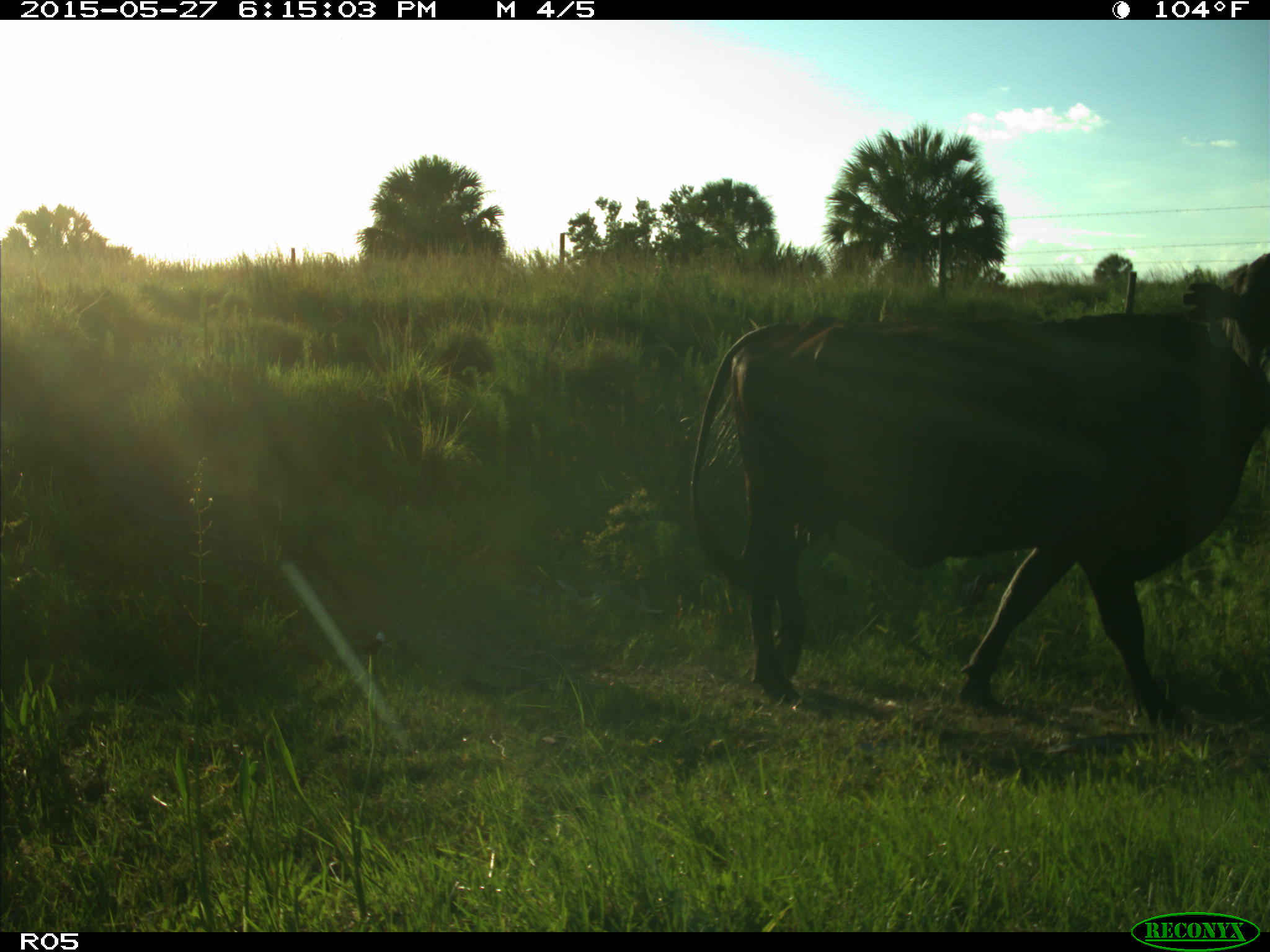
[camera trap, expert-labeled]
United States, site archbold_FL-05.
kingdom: Animalia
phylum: Chordata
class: Mammalia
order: Artiodactyla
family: Bovidae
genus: Bos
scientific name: Bos taurus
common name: domestic cow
Bos taurus (domestic cow).